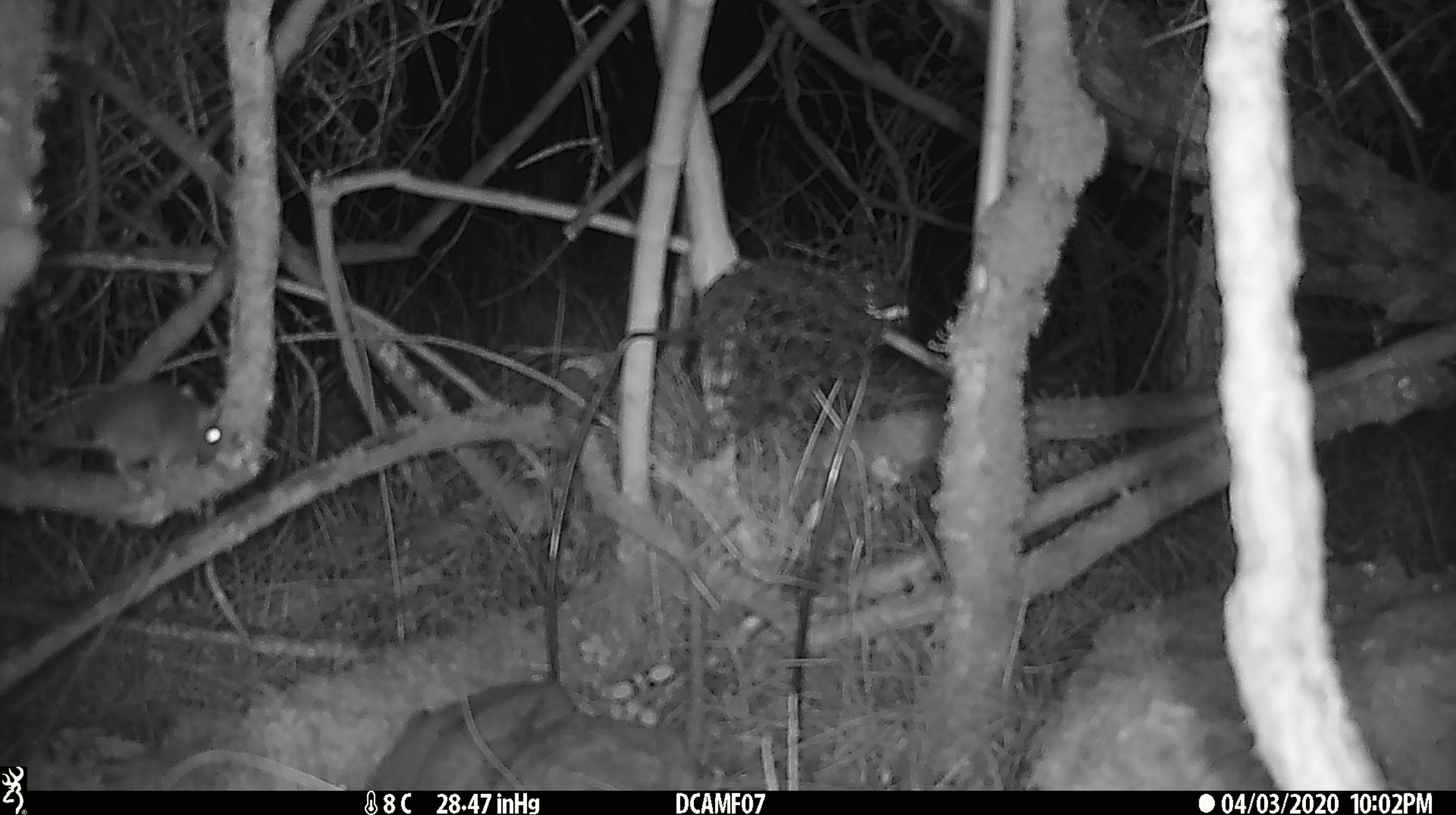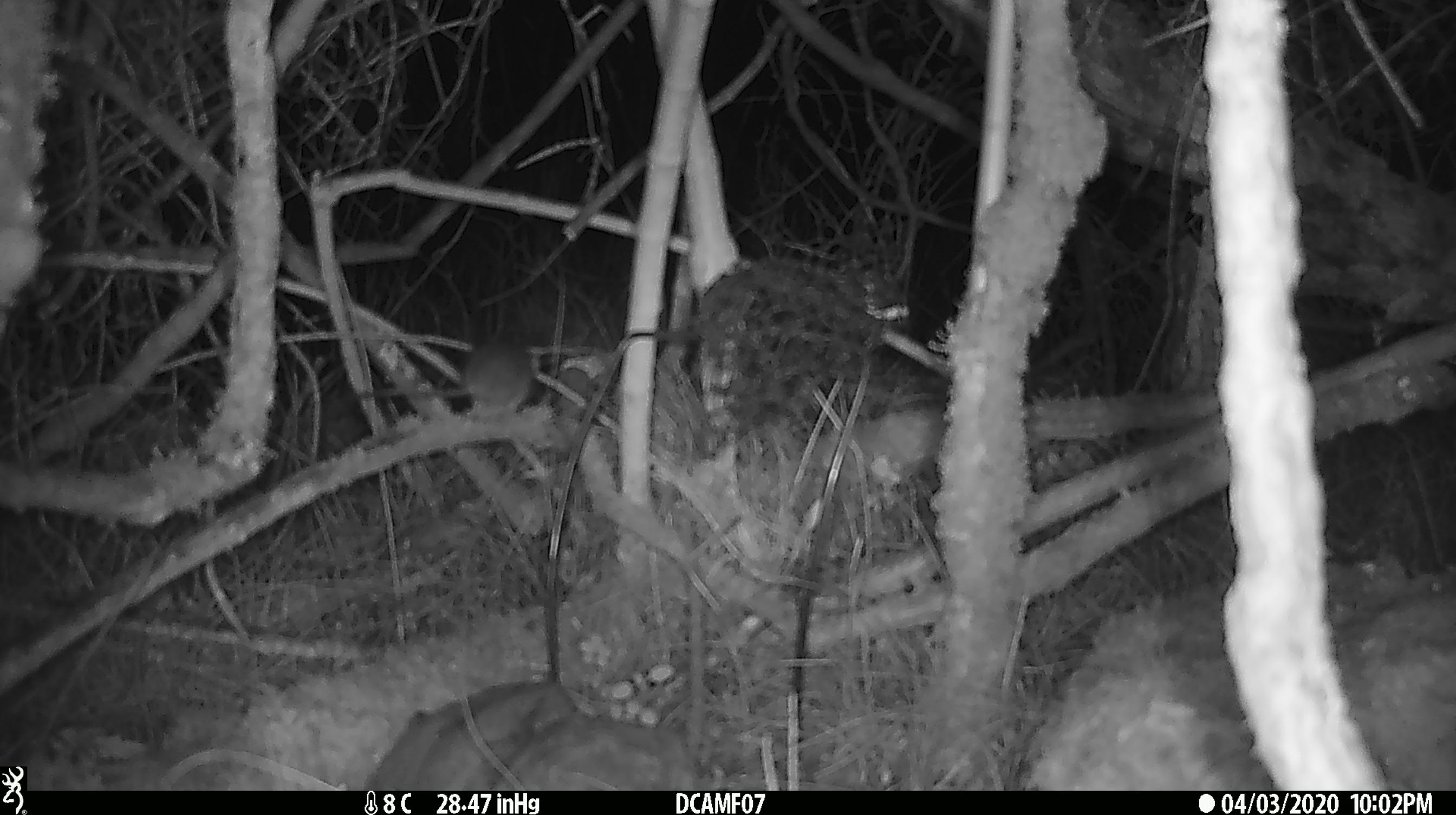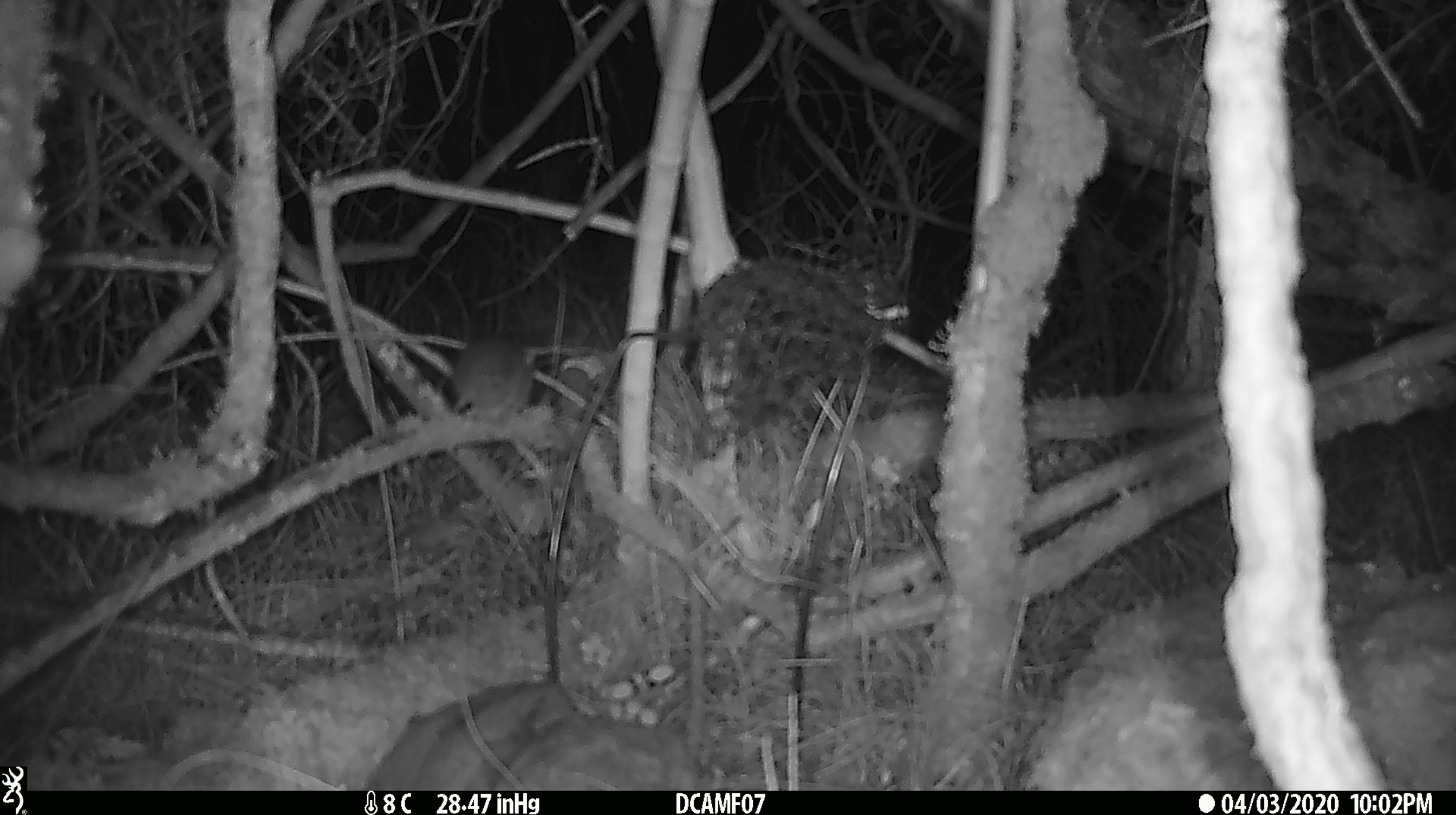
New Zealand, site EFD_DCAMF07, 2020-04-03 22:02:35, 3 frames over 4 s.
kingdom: Animalia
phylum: Chordata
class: Mammalia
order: Rodentia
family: Muridae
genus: Mus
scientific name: Mus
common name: mouse